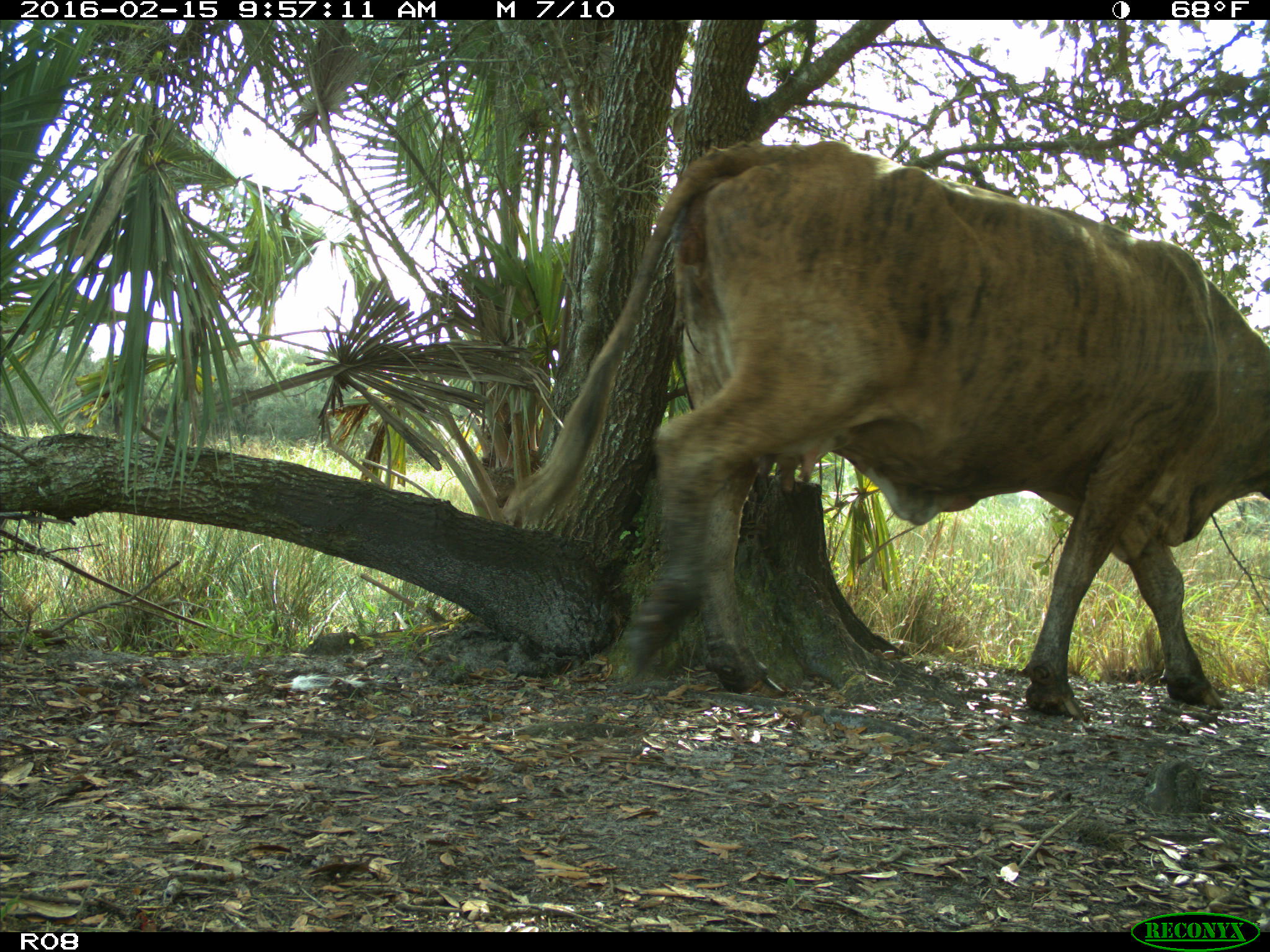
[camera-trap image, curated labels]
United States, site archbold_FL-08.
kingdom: Animalia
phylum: Chordata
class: Mammalia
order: Artiodactyla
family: Bovidae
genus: Bos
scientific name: Bos taurus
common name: domestic cow